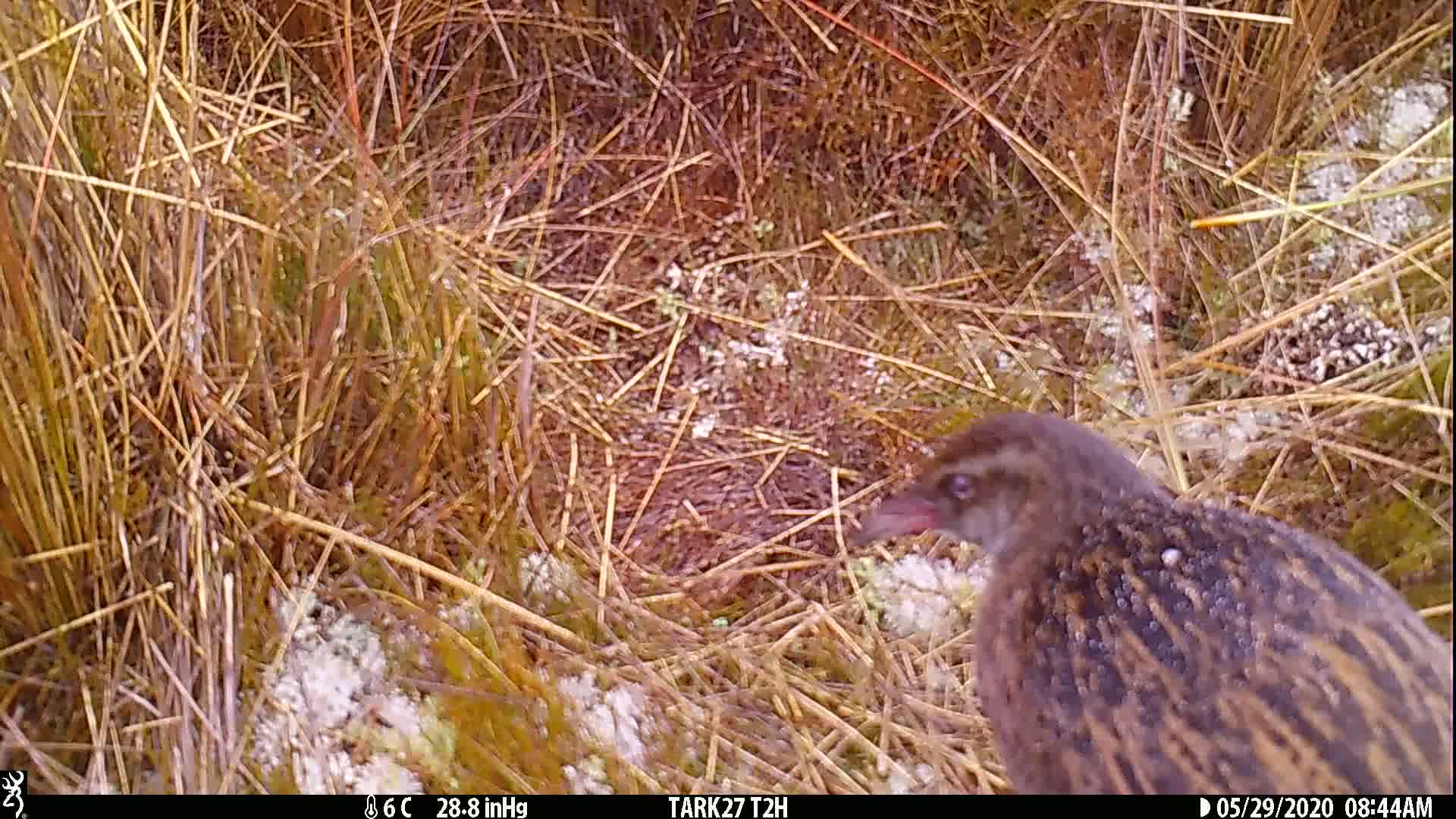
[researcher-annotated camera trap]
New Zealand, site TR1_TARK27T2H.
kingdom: Animalia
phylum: Chordata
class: Aves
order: Gruiformes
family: Rallidae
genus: Gallirallus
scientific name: Gallirallus australis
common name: weka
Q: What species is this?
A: Weka (Gallirallus australis).